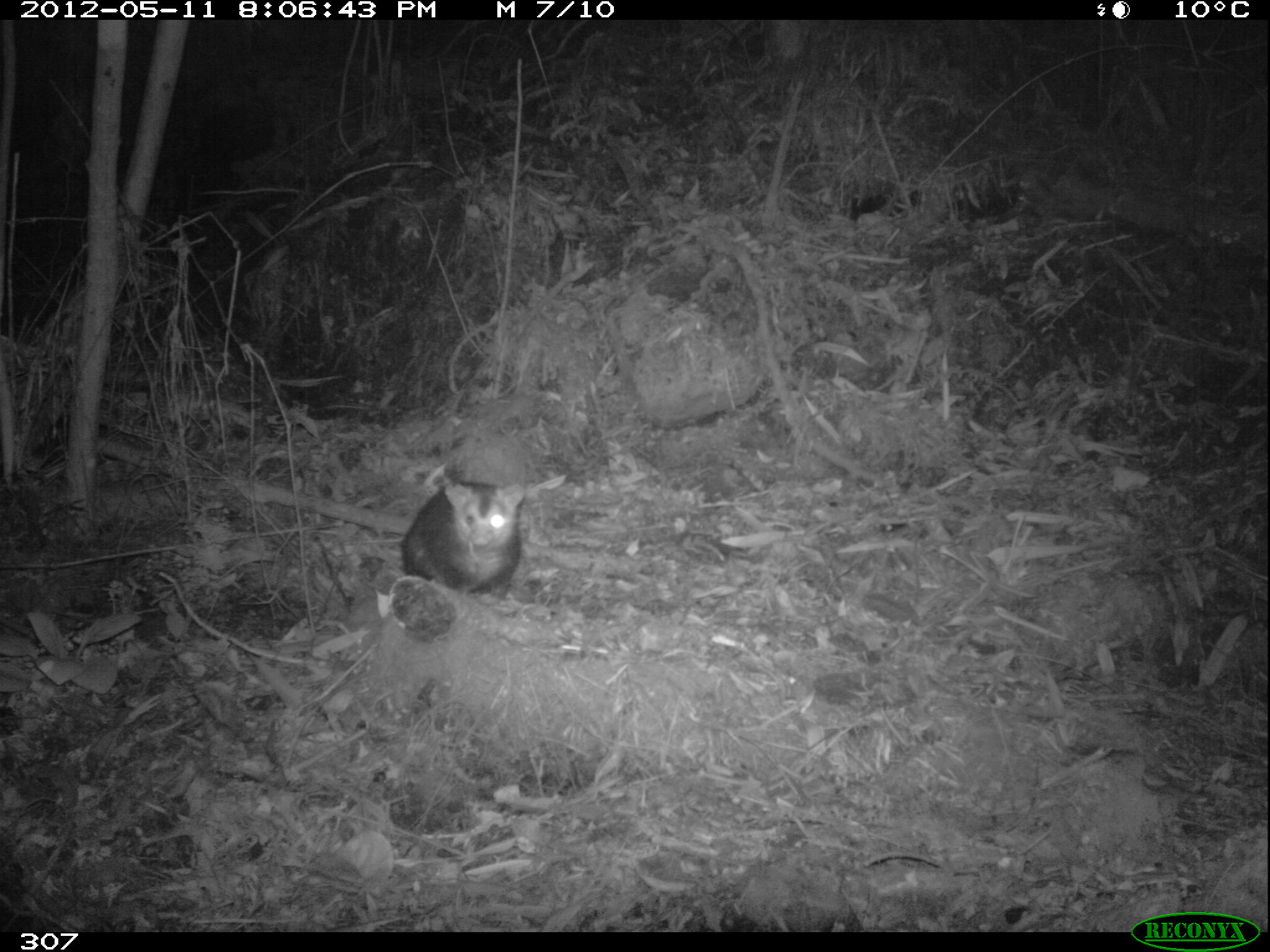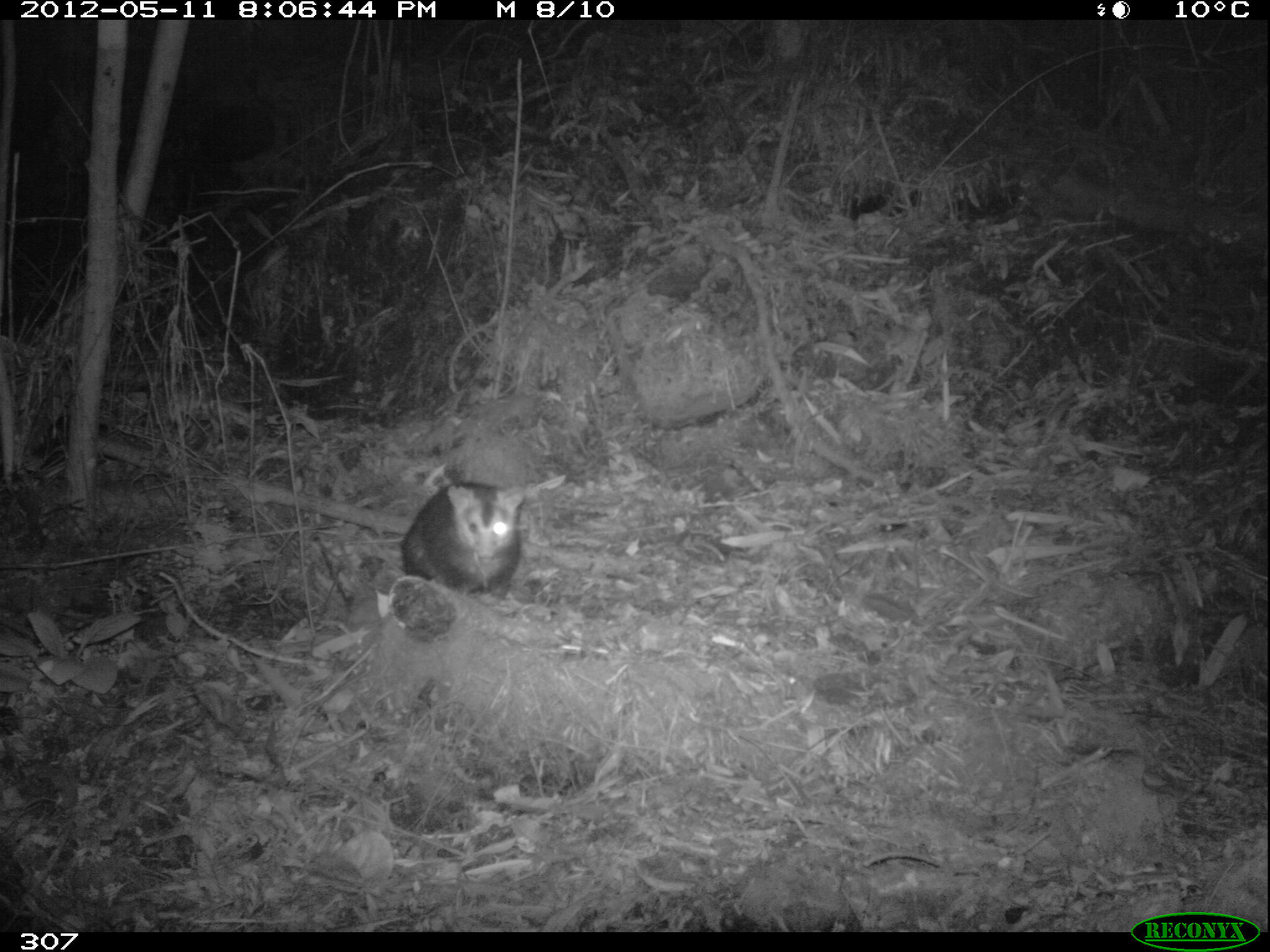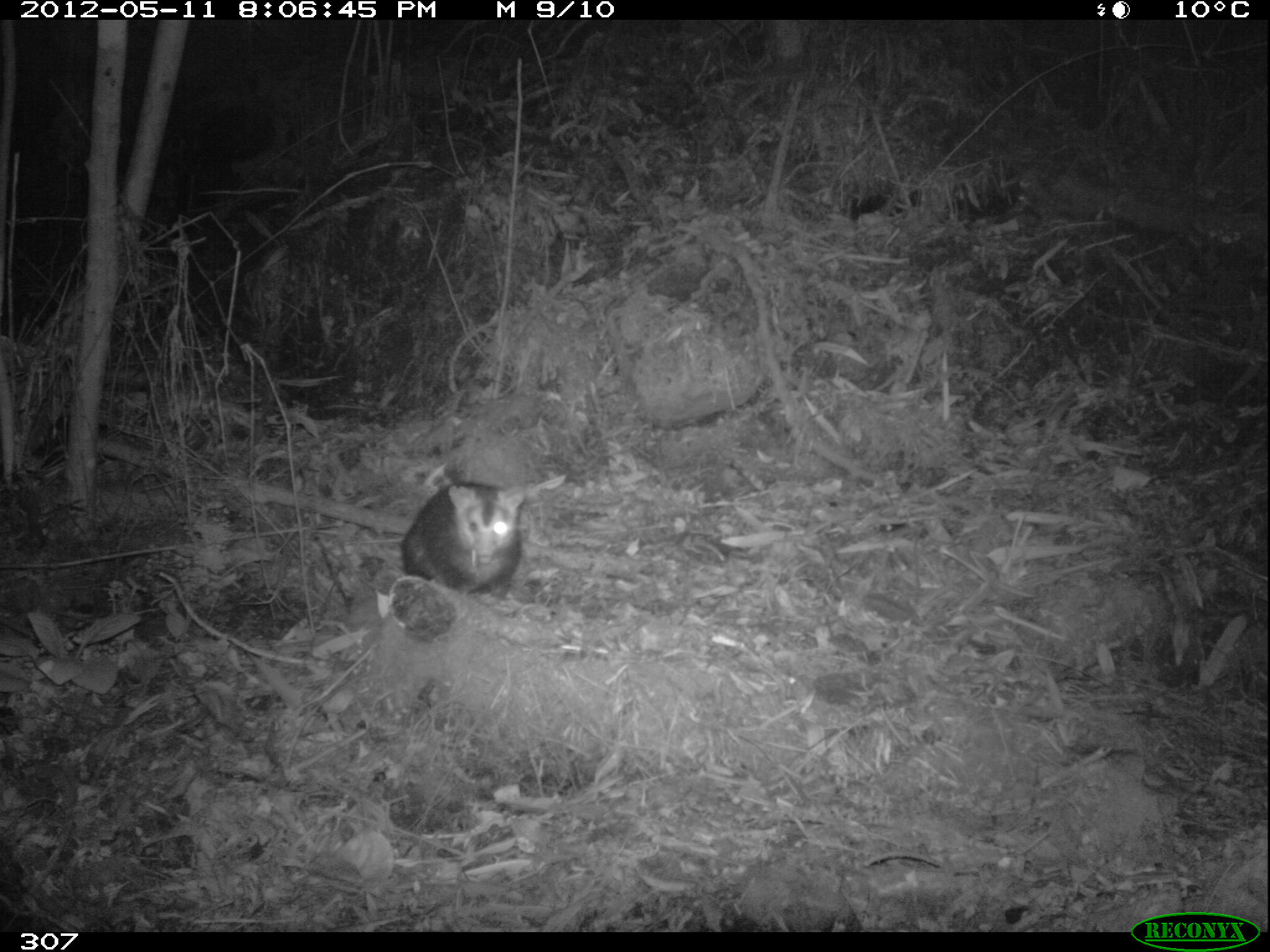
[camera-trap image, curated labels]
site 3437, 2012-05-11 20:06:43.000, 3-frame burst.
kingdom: Animalia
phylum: Chordata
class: Mammalia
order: Didelphimorphia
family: Didelphidae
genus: Didelphis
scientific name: Didelphis pernigra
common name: andean white-eared opossum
Didelphis pernigra (andean white-eared opossum).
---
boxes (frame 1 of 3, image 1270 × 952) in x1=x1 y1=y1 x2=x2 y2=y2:
didelphis pernigra: x1=399 y1=481 x2=525 y2=595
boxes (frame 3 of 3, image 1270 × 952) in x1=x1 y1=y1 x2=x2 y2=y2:
didelphis pernigra: x1=398 y1=480 x2=527 y2=597